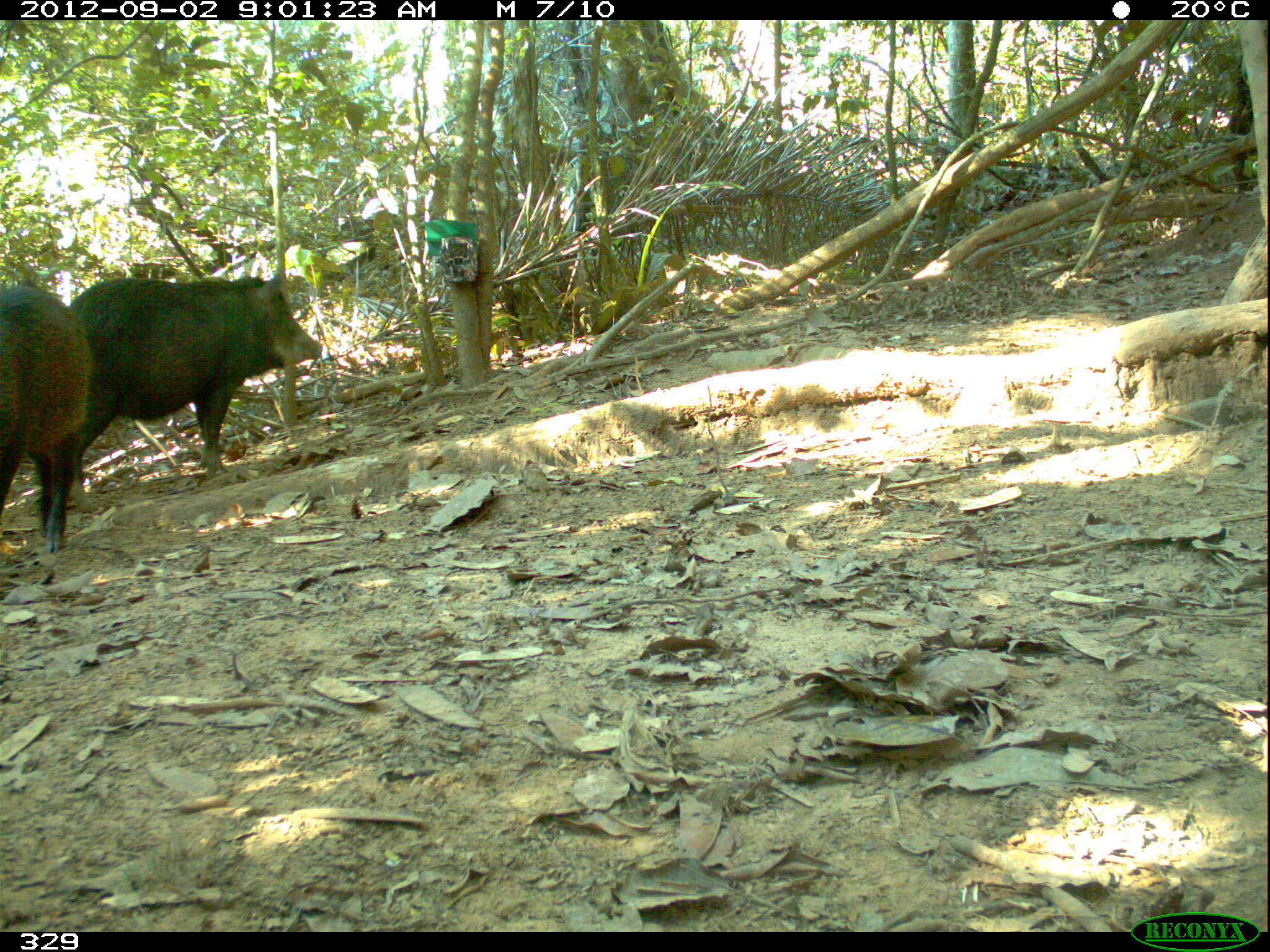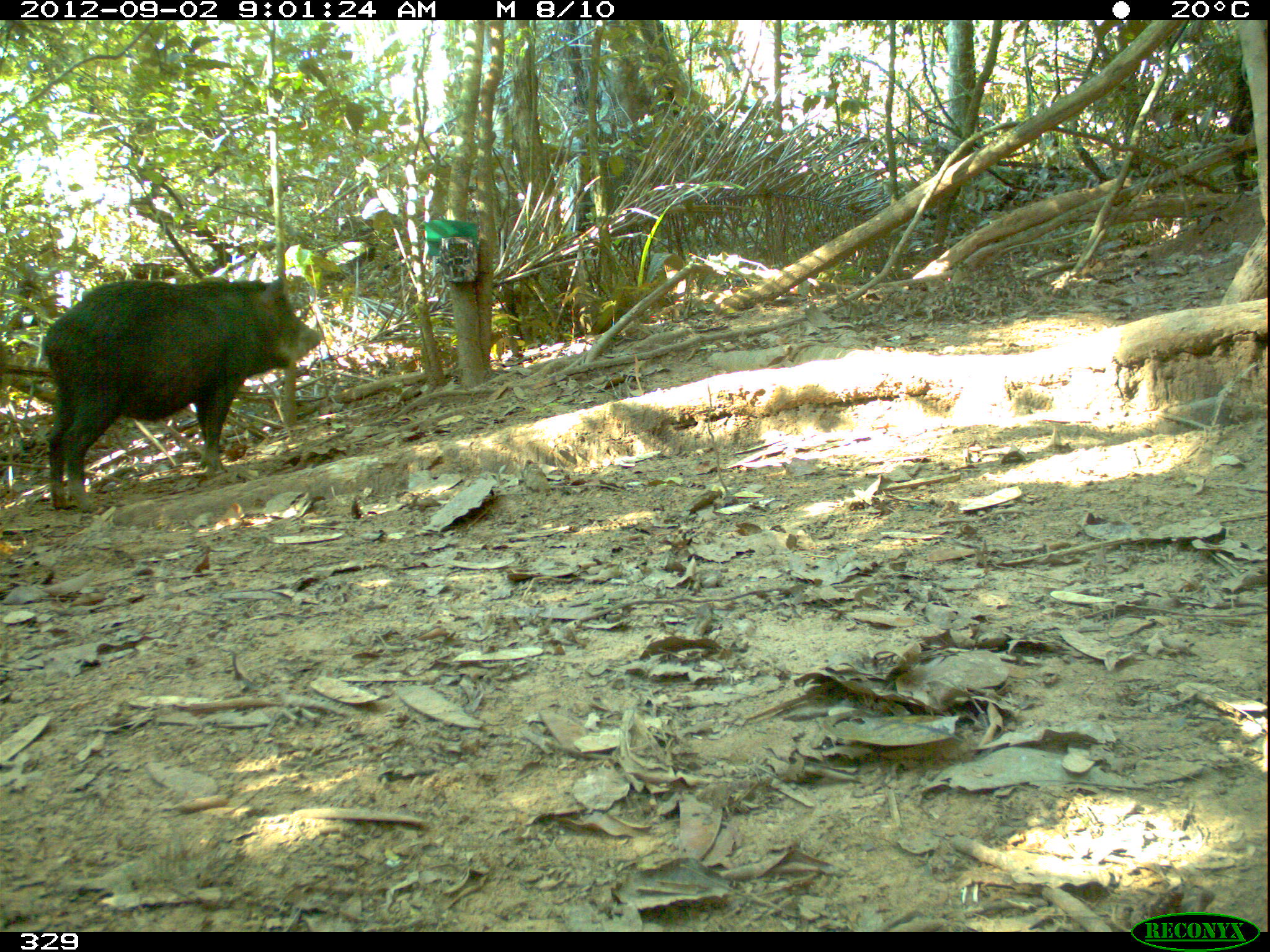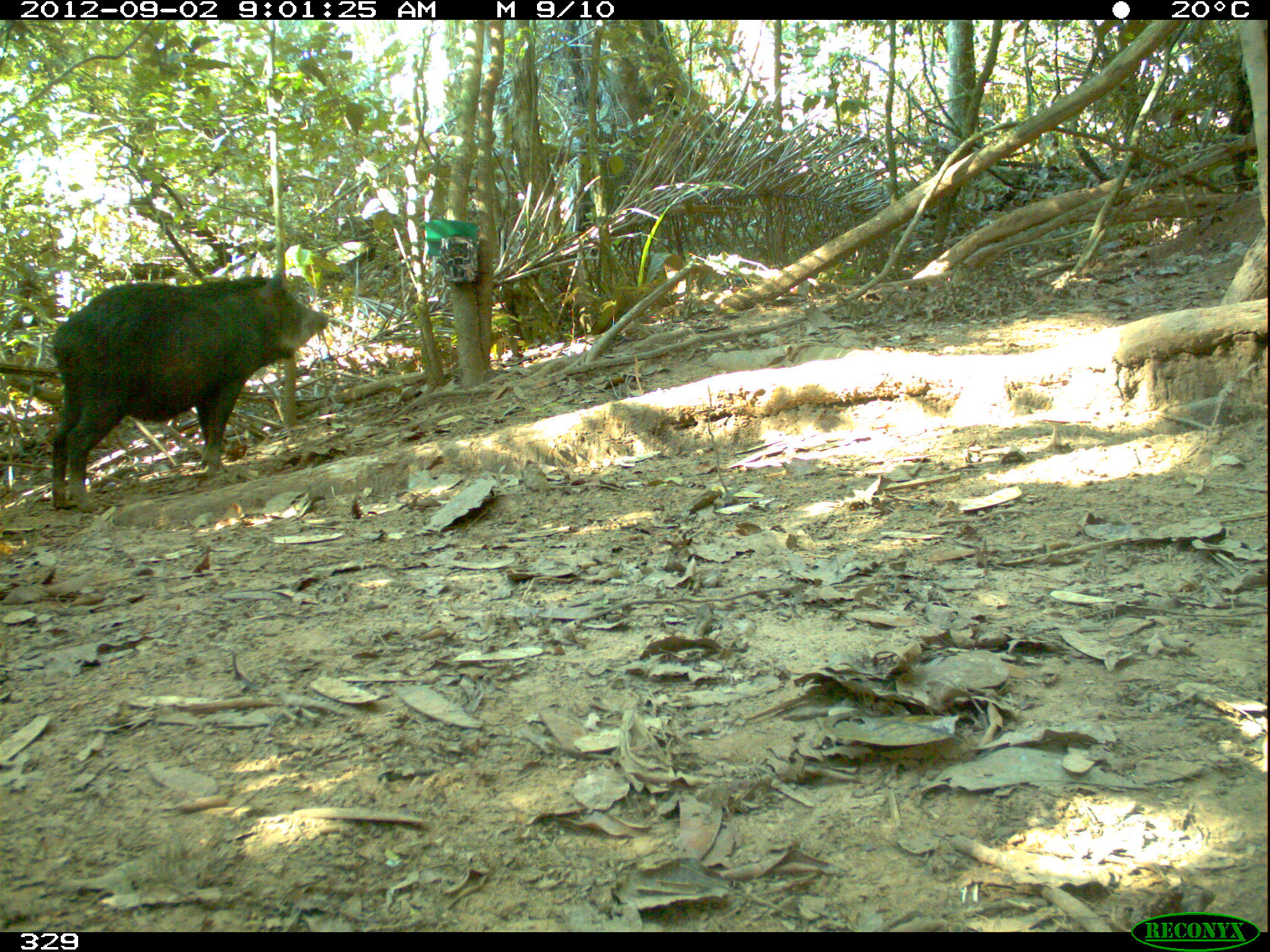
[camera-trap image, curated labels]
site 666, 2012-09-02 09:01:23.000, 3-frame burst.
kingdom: Animalia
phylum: Chordata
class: Mammalia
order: Artiodactyla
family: Tayassuidae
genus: Tayassu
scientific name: Tayassu pecari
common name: white-lipped peccary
Tayassu pecari (white-lipped peccary).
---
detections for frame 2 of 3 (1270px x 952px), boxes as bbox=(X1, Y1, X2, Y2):
tayassu pecari: bbox=(41, 277, 324, 511)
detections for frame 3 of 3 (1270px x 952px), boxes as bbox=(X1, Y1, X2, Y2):
tayassu pecari: bbox=(50, 274, 327, 515)